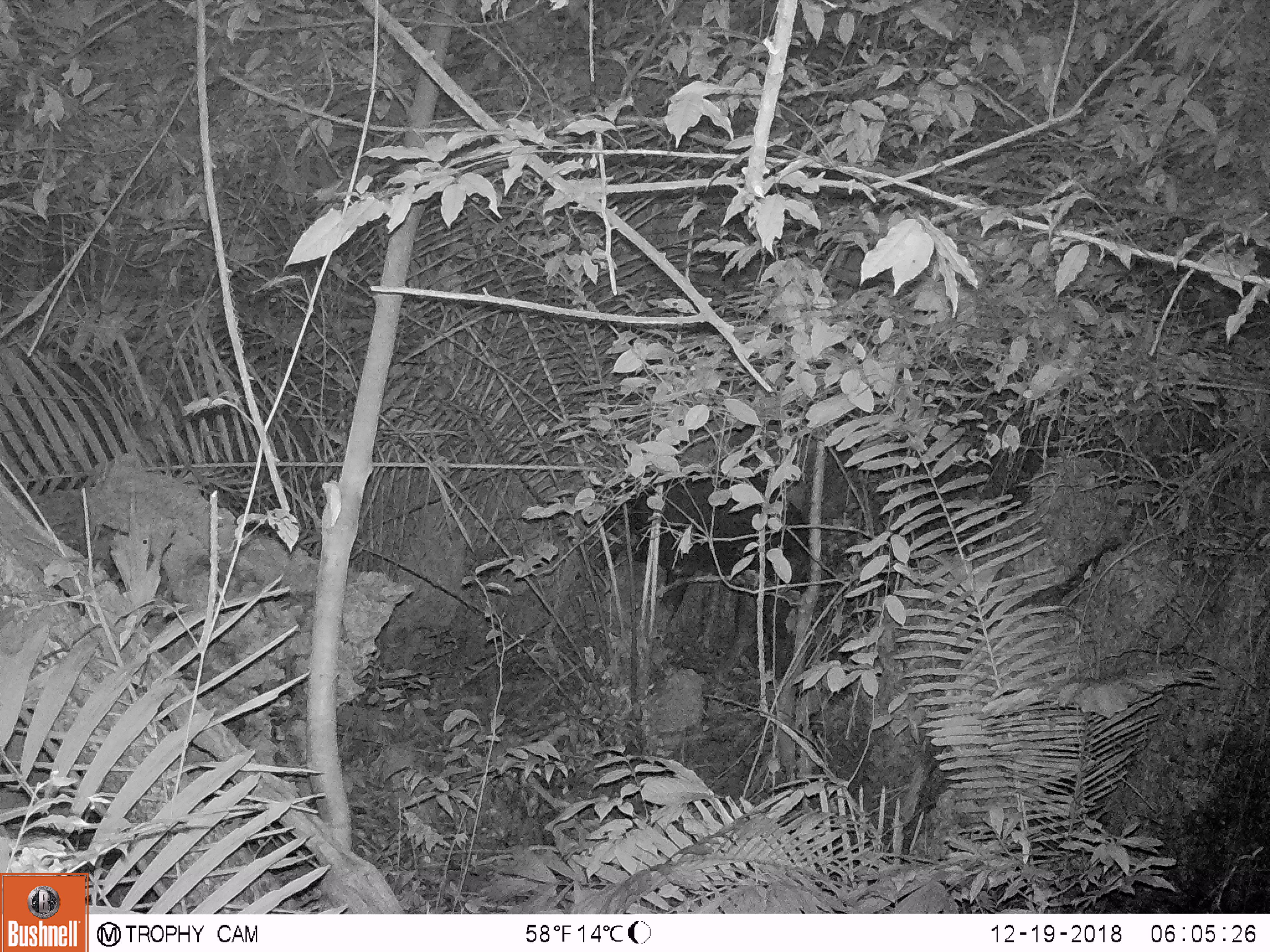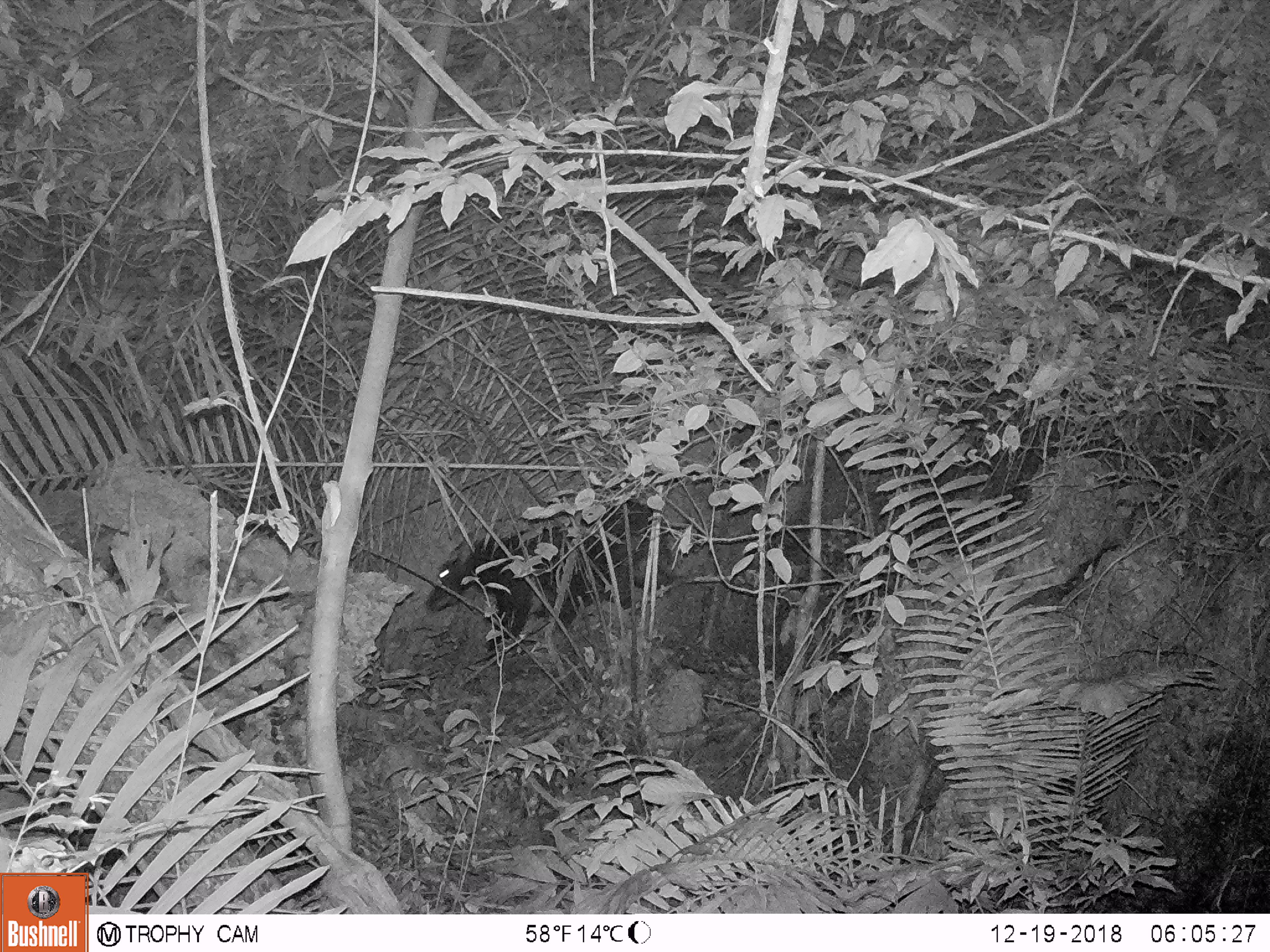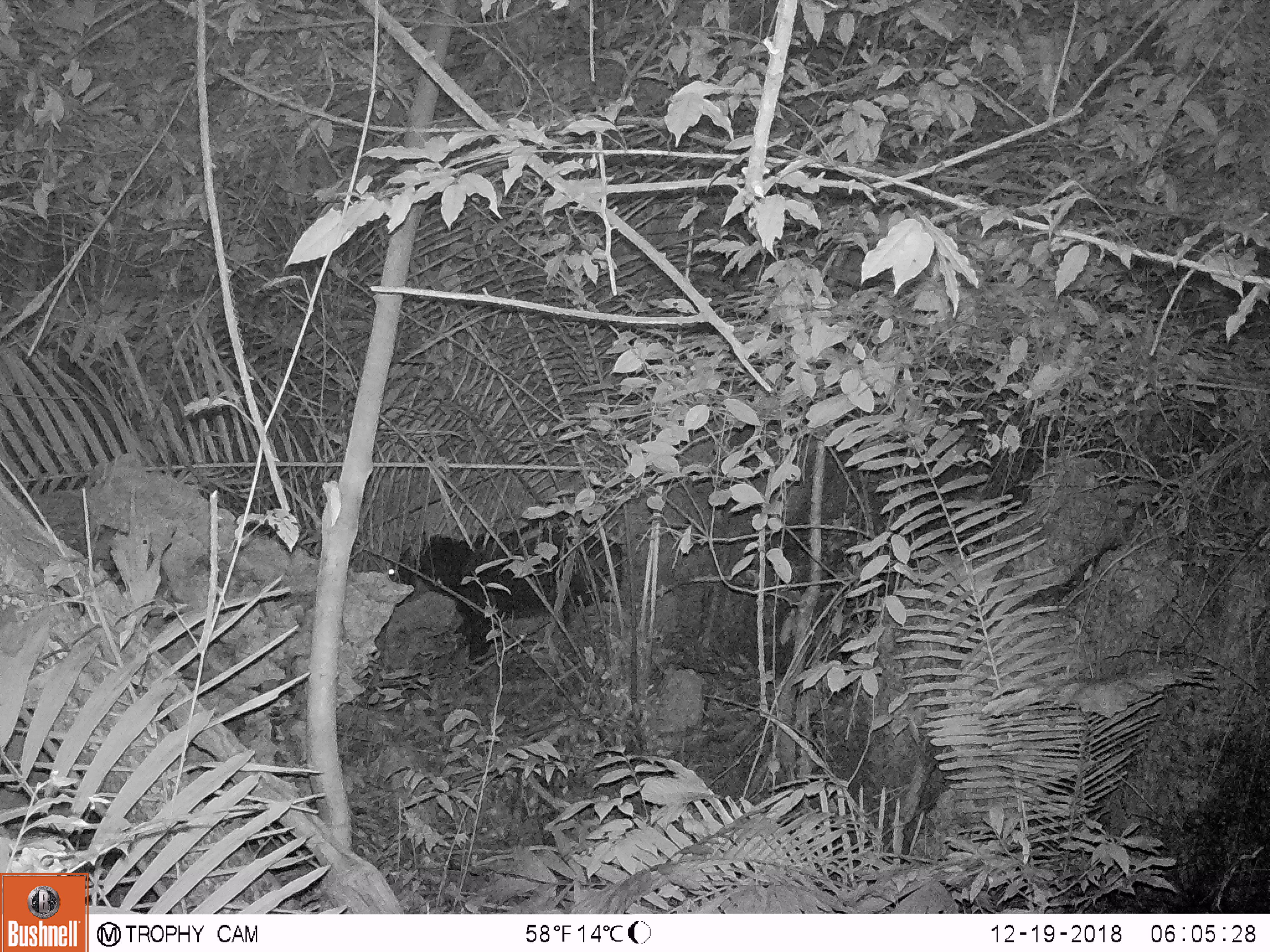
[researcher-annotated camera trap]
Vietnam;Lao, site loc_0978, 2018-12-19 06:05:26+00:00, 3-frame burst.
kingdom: Animalia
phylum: Chordata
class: Mammalia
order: Artiodactyla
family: Bovidae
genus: Capricornis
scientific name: Capricornis sumatraensis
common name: chinese serow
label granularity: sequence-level